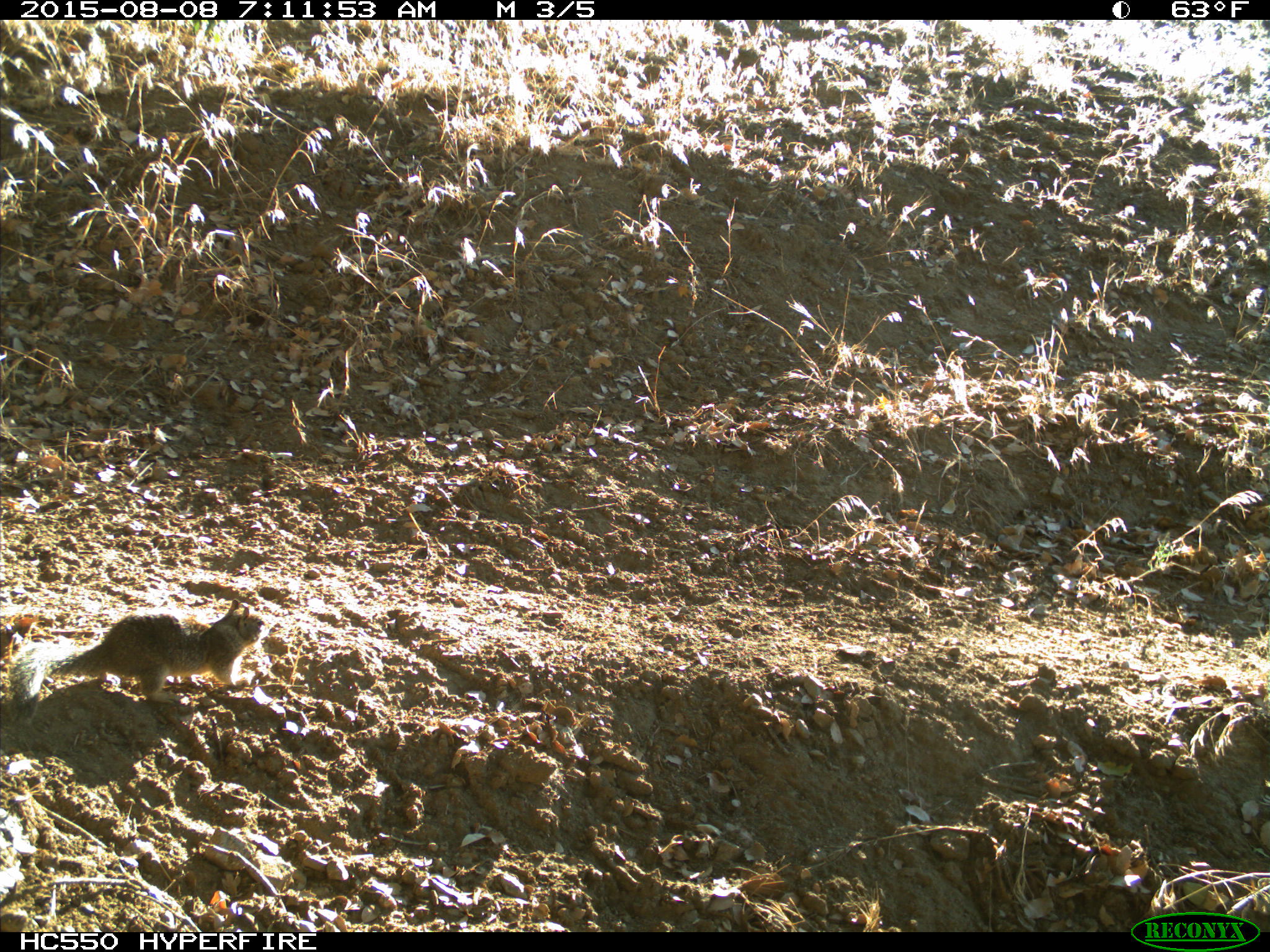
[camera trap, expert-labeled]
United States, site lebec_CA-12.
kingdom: Animalia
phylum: Chordata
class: Mammalia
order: Rodentia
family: Sciuridae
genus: Otospermophilus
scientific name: Otospermophilus beecheyi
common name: california ground squirrel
Otospermophilus beecheyi (california ground squirrel).